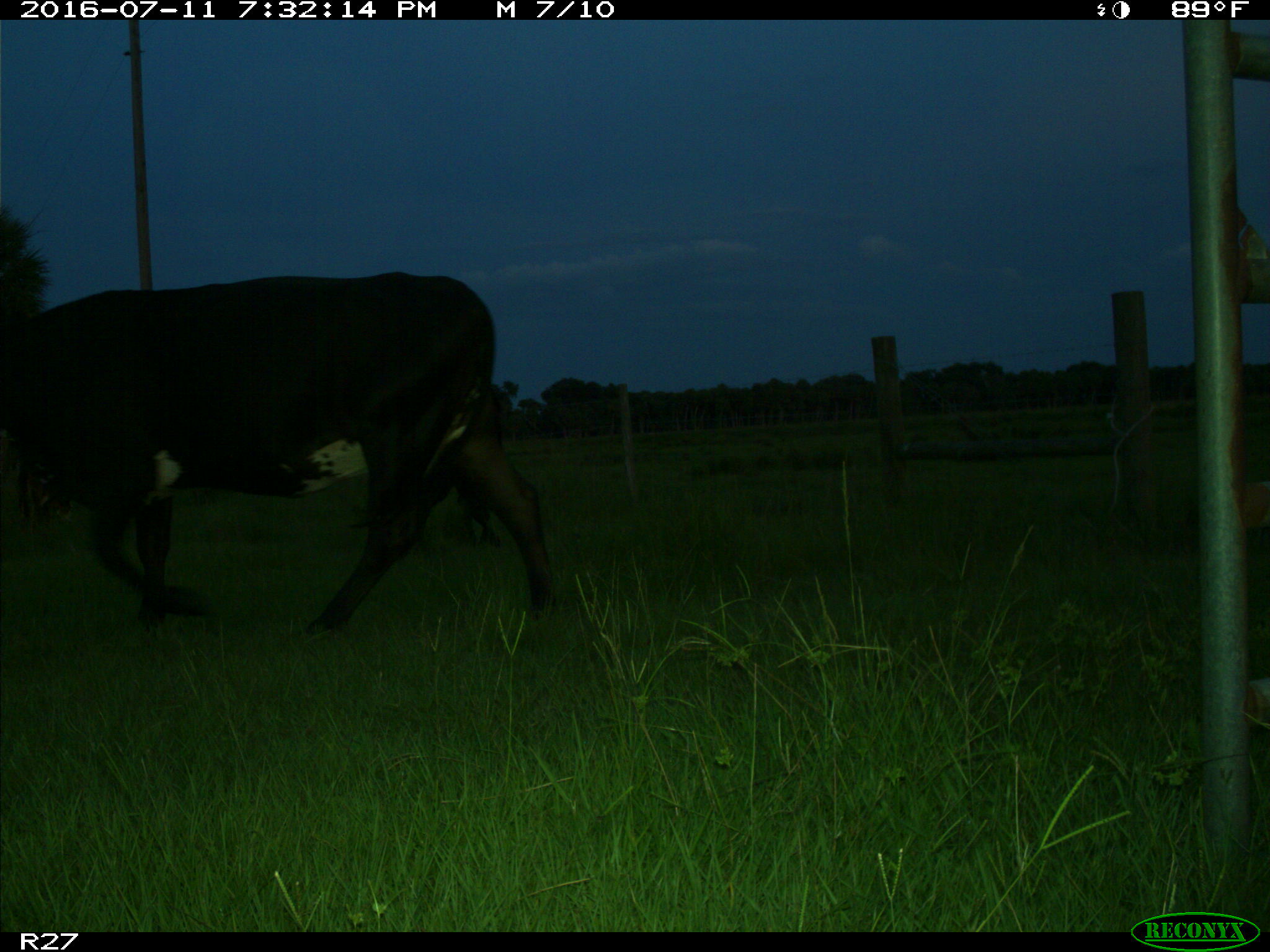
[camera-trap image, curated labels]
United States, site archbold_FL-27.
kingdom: Animalia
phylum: Chordata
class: Mammalia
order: Artiodactyla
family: Bovidae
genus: Bos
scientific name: Bos taurus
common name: domestic cow